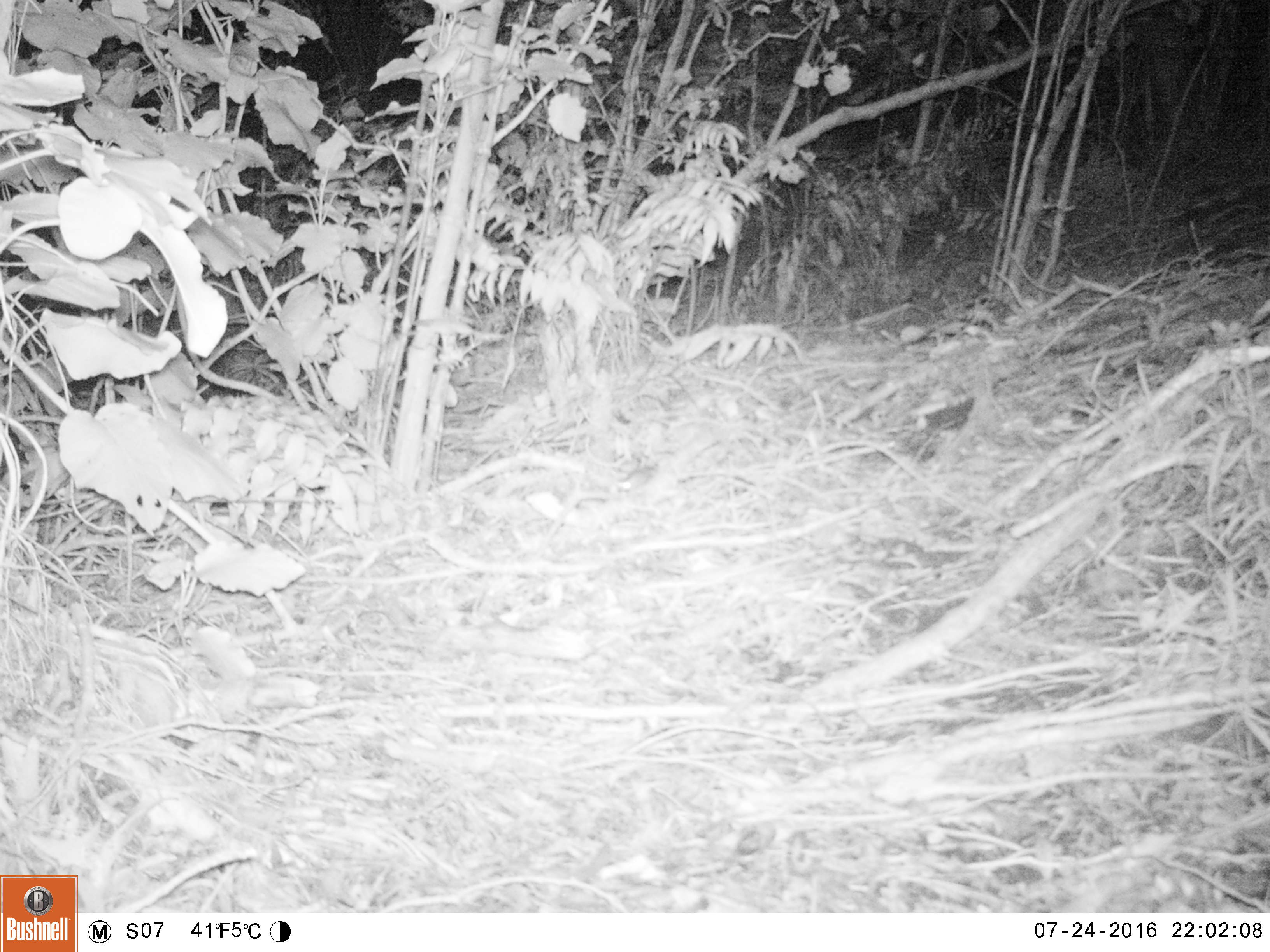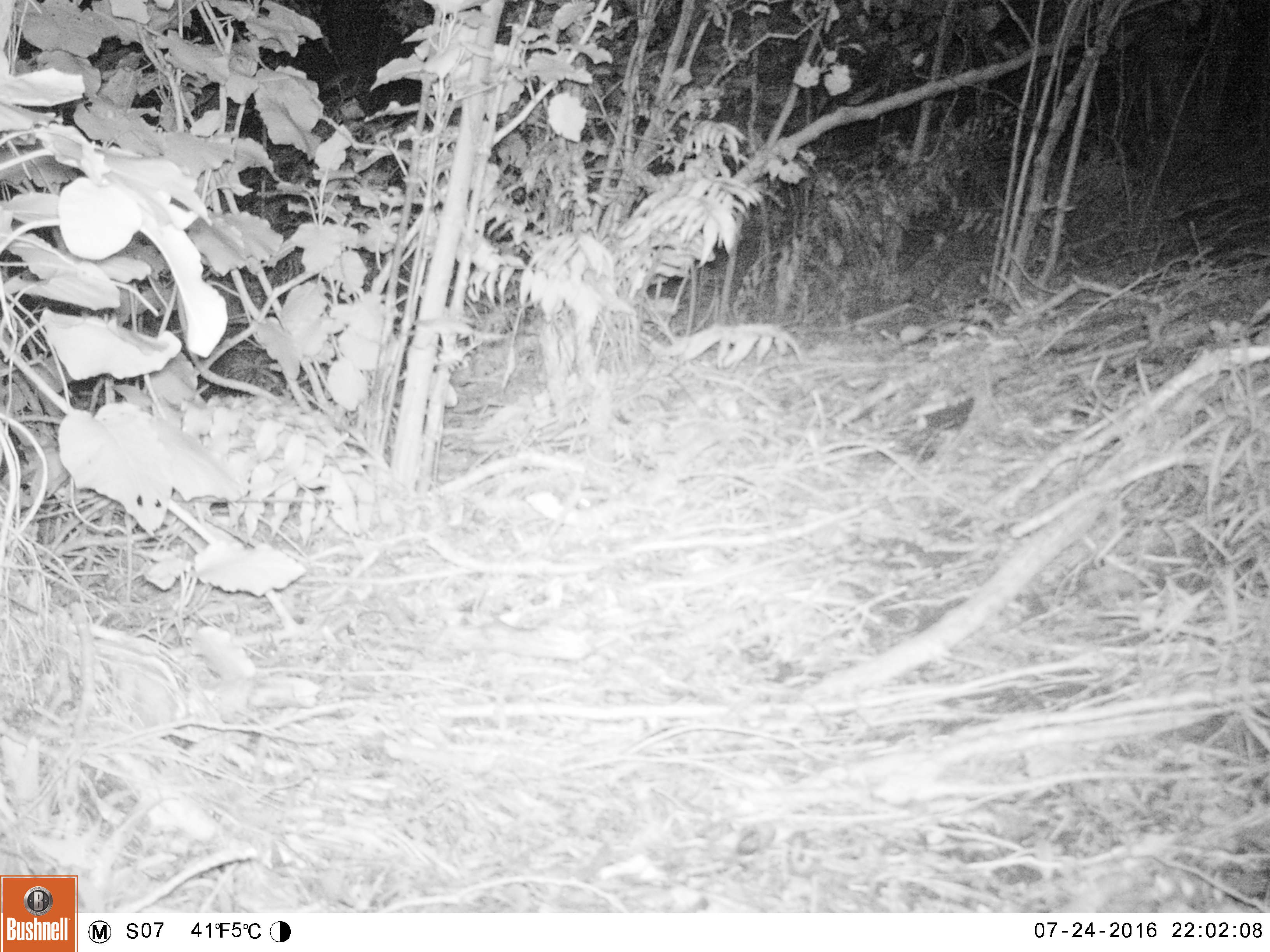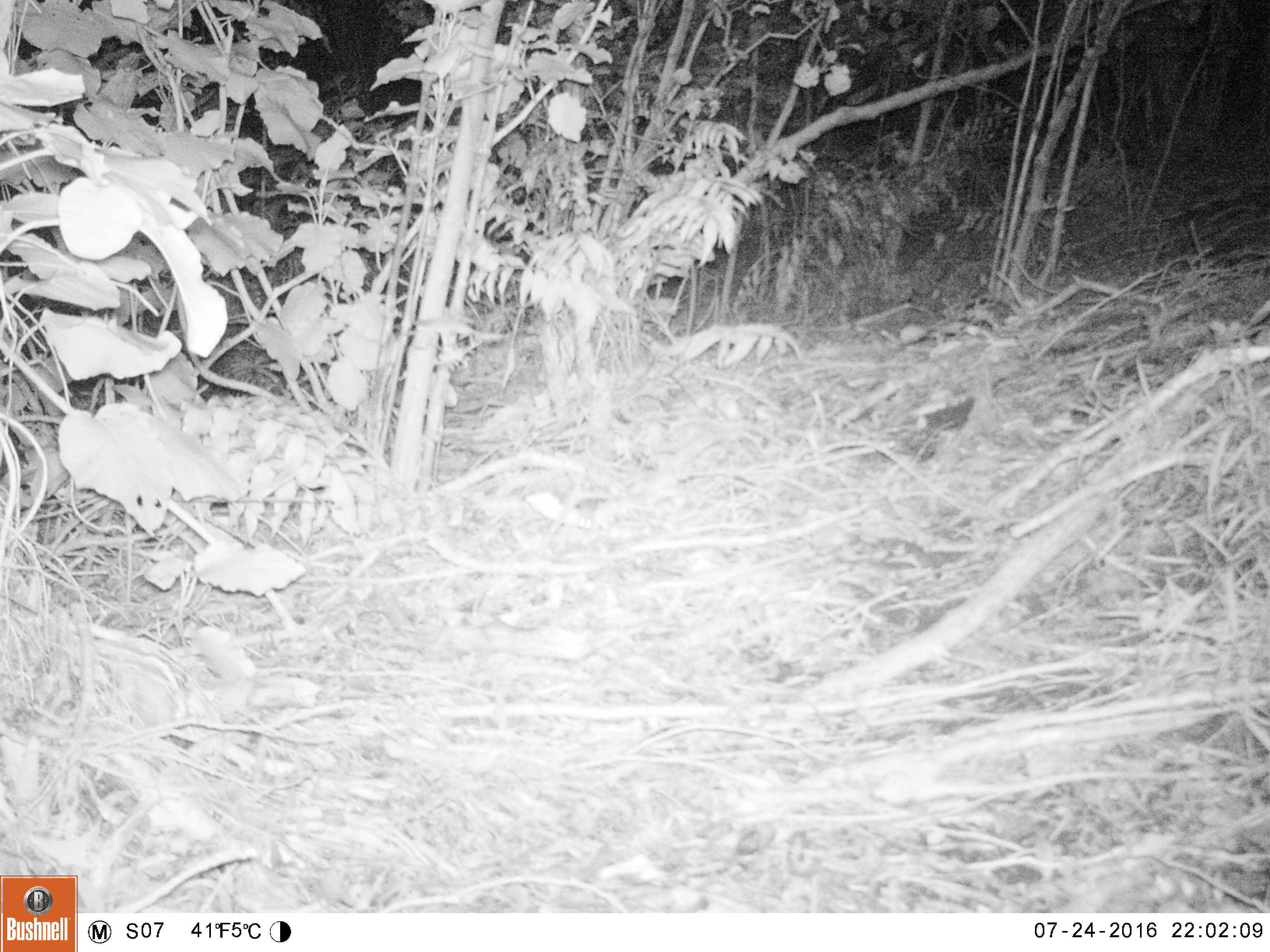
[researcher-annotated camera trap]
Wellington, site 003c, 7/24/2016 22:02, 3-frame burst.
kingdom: Animalia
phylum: Chordata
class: Mammalia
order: Rodentia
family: Muridae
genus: Mus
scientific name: Mus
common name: mouse